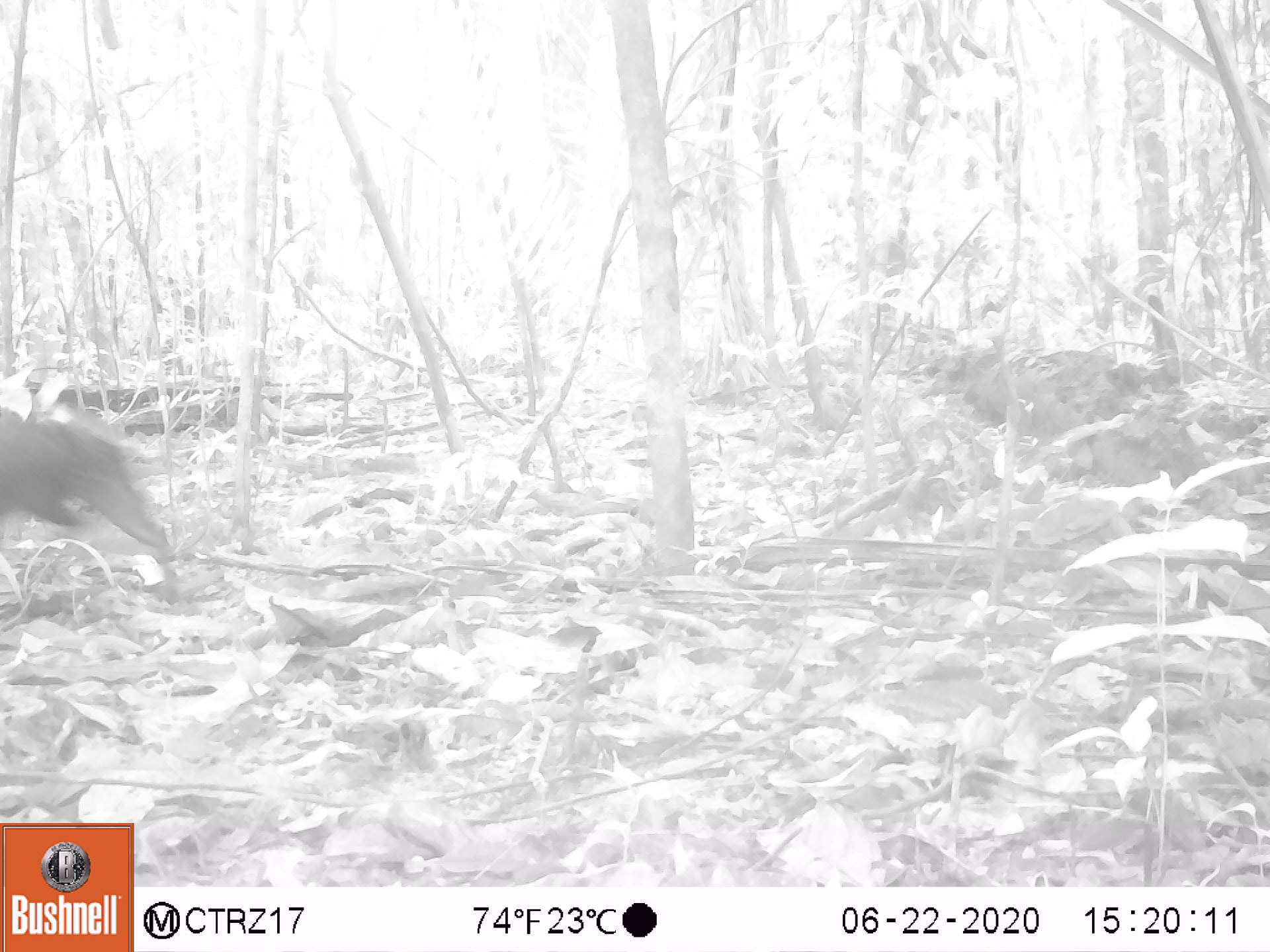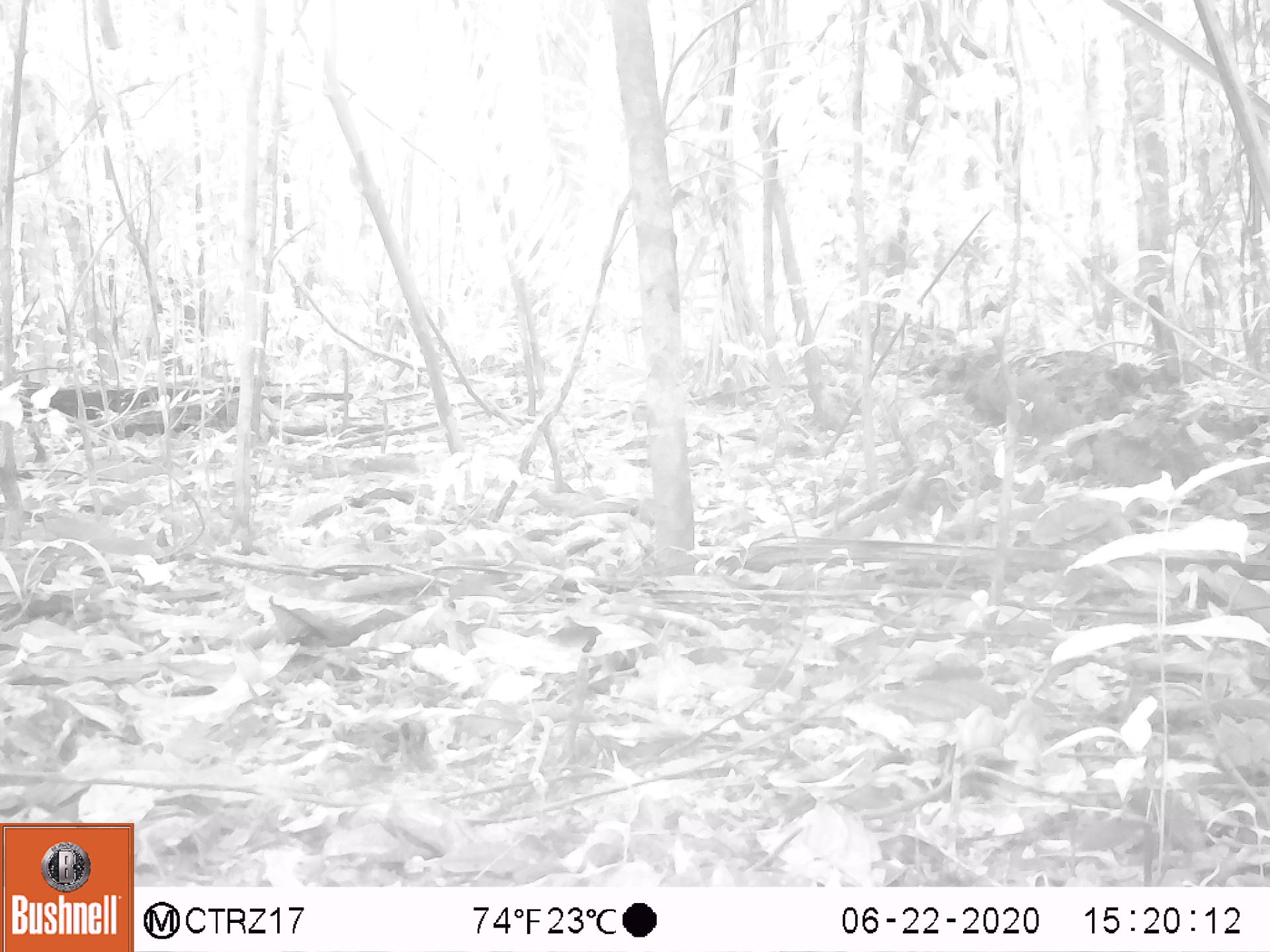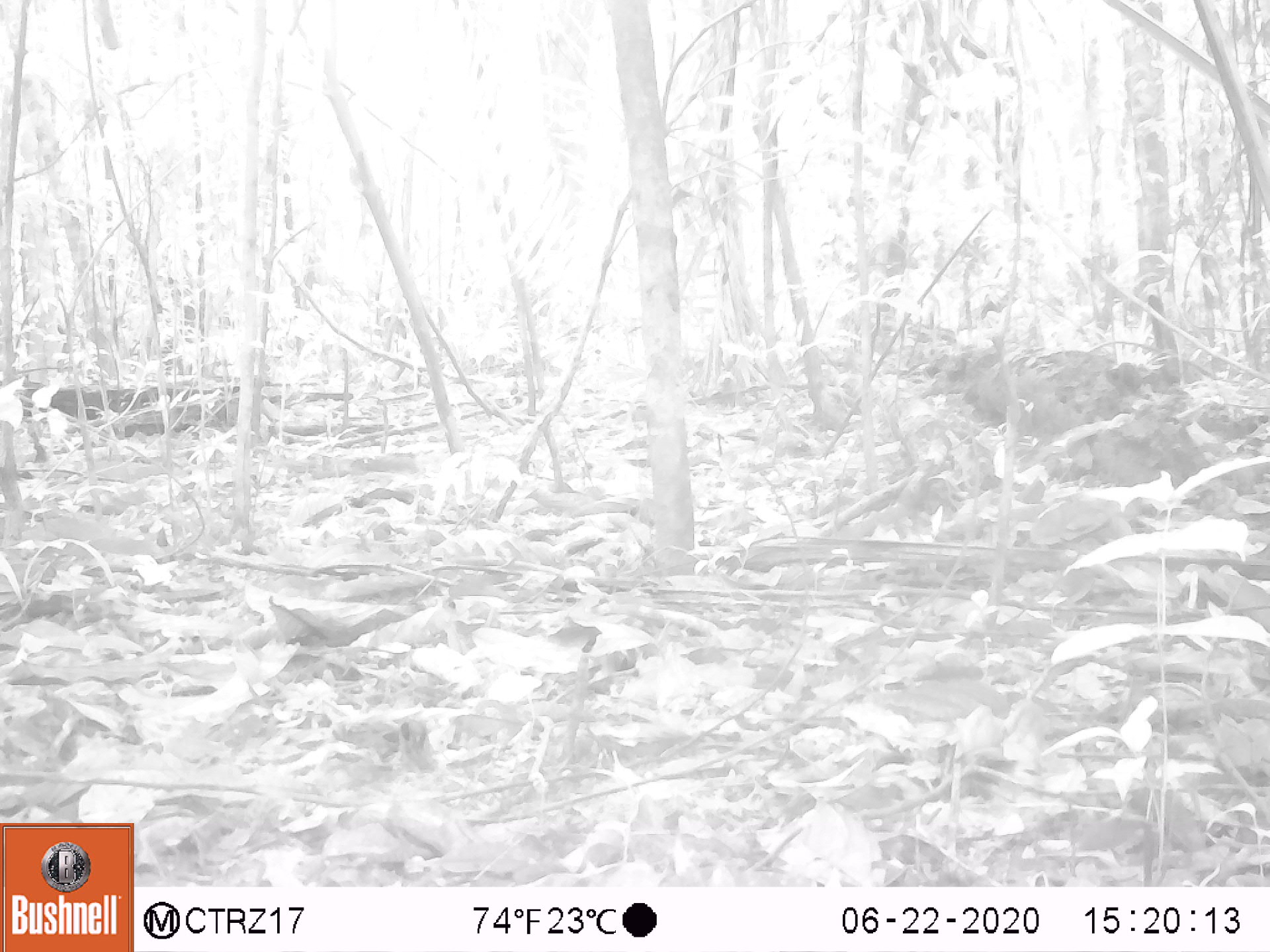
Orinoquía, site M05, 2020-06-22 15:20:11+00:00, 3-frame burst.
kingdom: Animalia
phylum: Chordata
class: Mammalia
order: Rodentia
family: Dasyproctidae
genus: Dasyprocta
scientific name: Dasyprocta fuliginosa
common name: black agouti